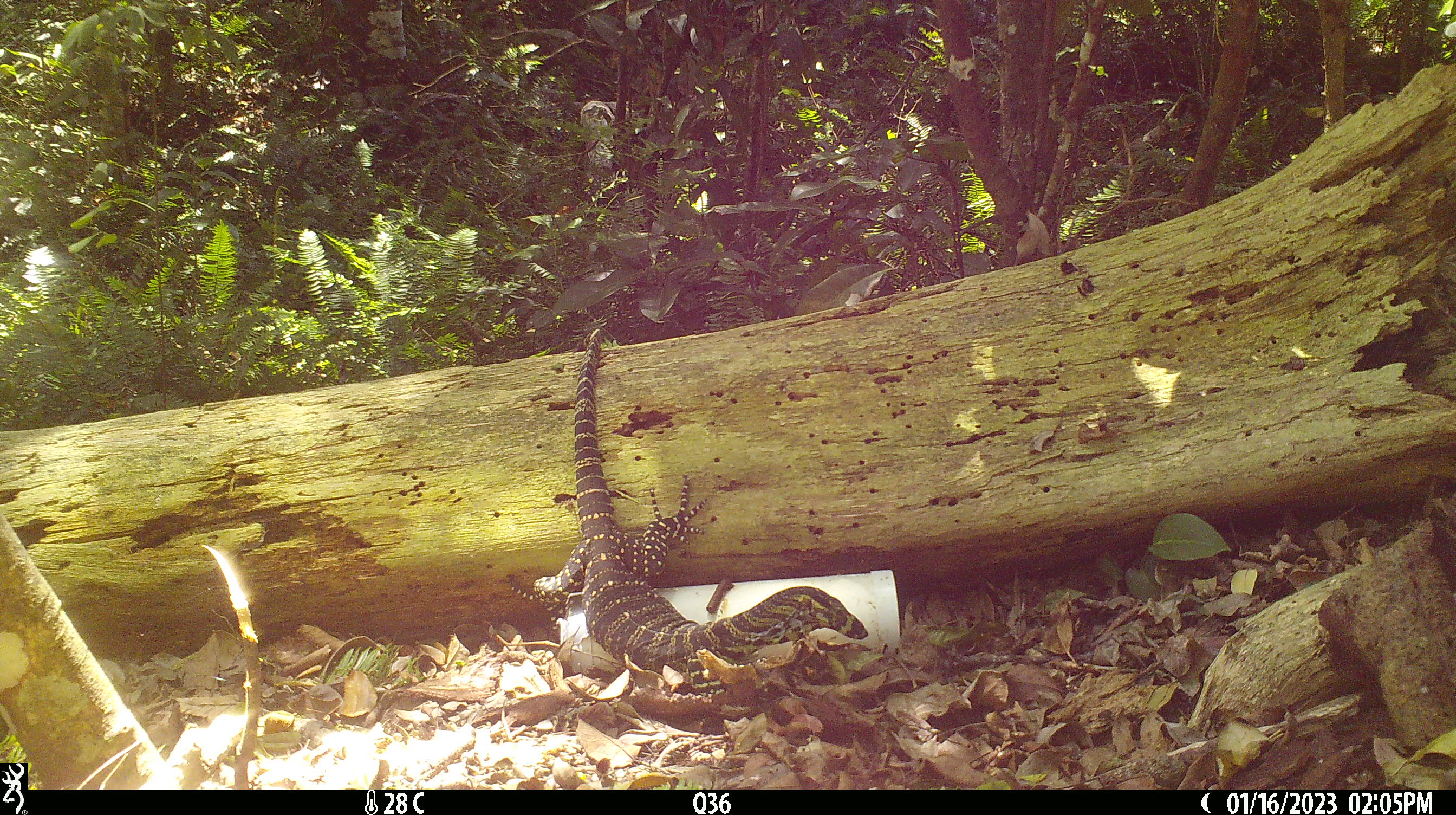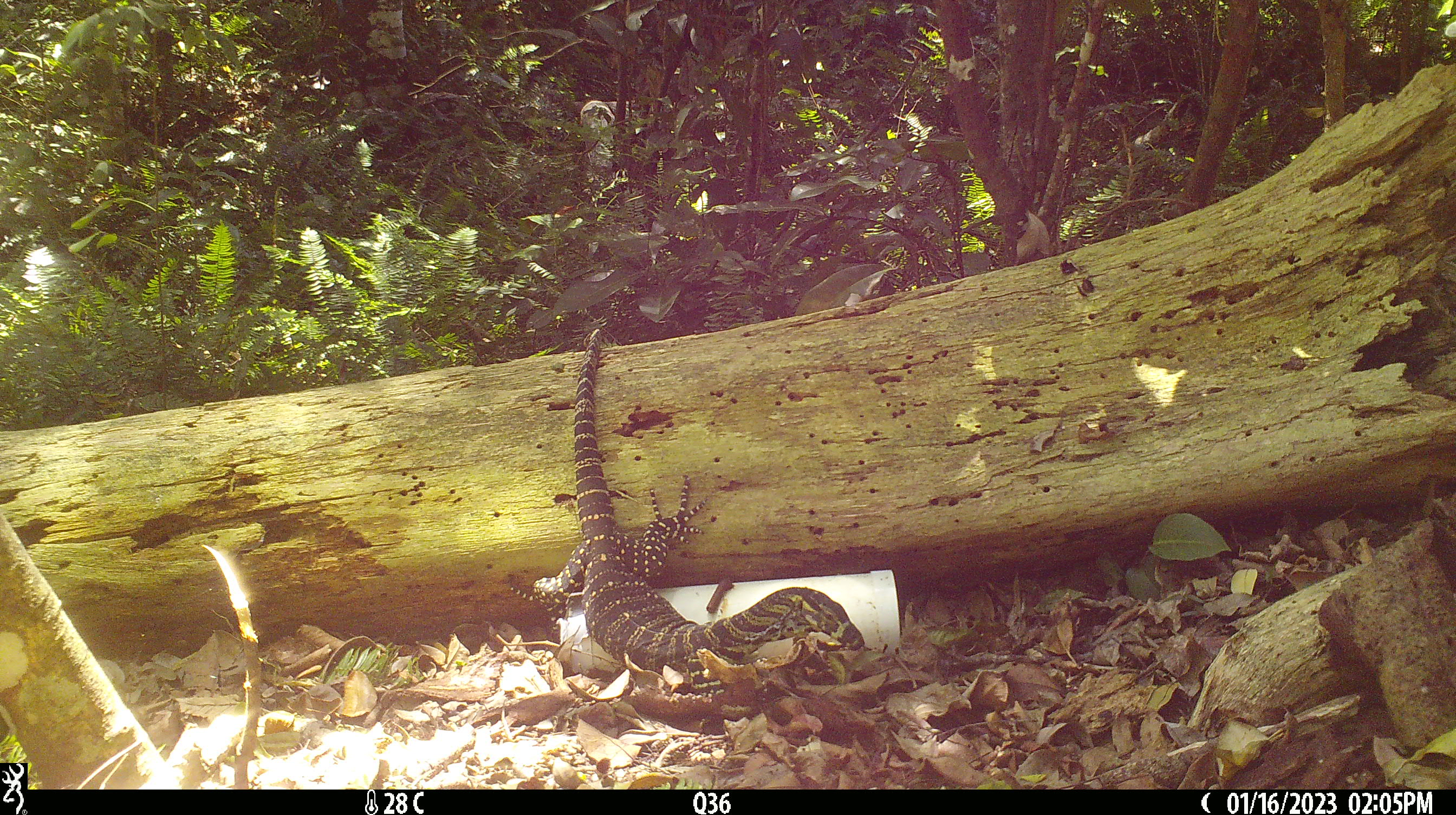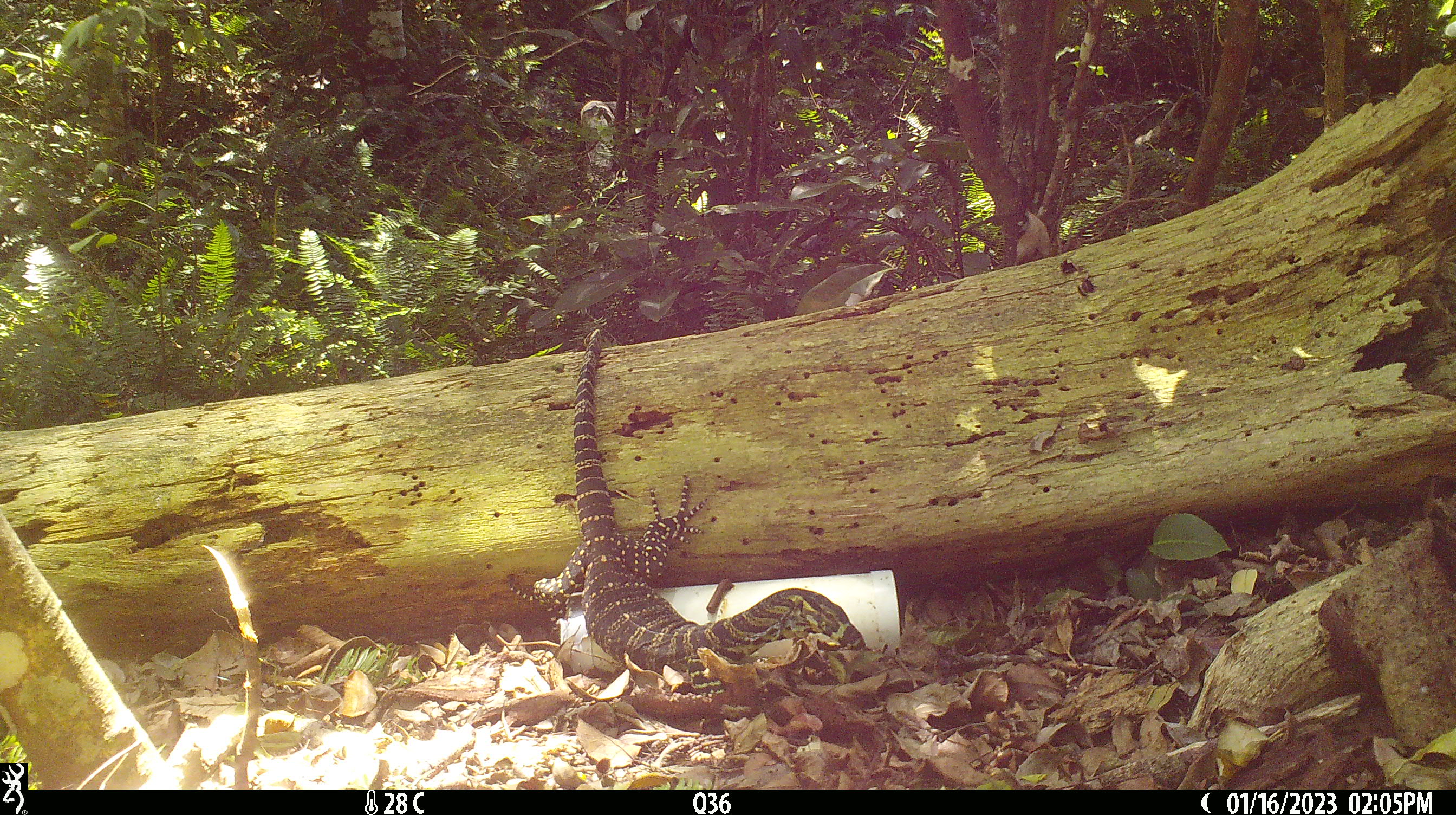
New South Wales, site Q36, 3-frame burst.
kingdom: Animalia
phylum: Chordata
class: Reptilia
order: Squamata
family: Varanidae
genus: Varanus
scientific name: Varanus varius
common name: lace monitor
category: goanna